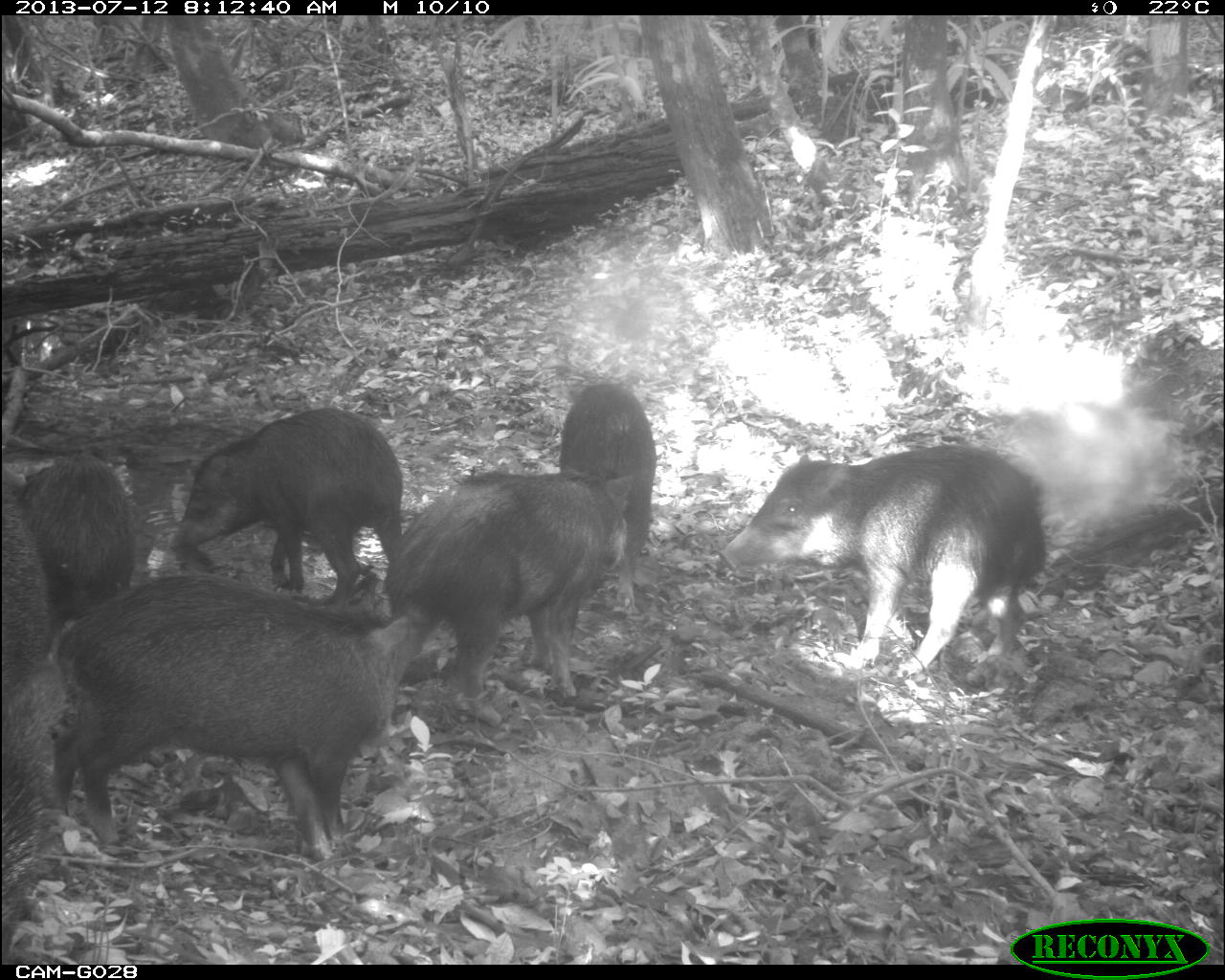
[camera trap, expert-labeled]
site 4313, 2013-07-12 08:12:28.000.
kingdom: Animalia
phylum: Chordata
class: Mammalia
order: Artiodactyla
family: Tayassuidae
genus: Tayassu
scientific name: Tayassu pecari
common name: white-lipped peccary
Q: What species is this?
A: Tayassu pecari (white-lipped peccary).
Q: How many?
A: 20.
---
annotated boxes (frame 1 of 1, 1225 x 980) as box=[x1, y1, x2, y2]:
tayassu pecari: box=[47, 569, 427, 859]; box=[714, 442, 1045, 679]; box=[383, 468, 634, 725]; box=[172, 406, 400, 599]; box=[1, 461, 84, 964]; box=[20, 452, 140, 622]; box=[558, 381, 656, 557]